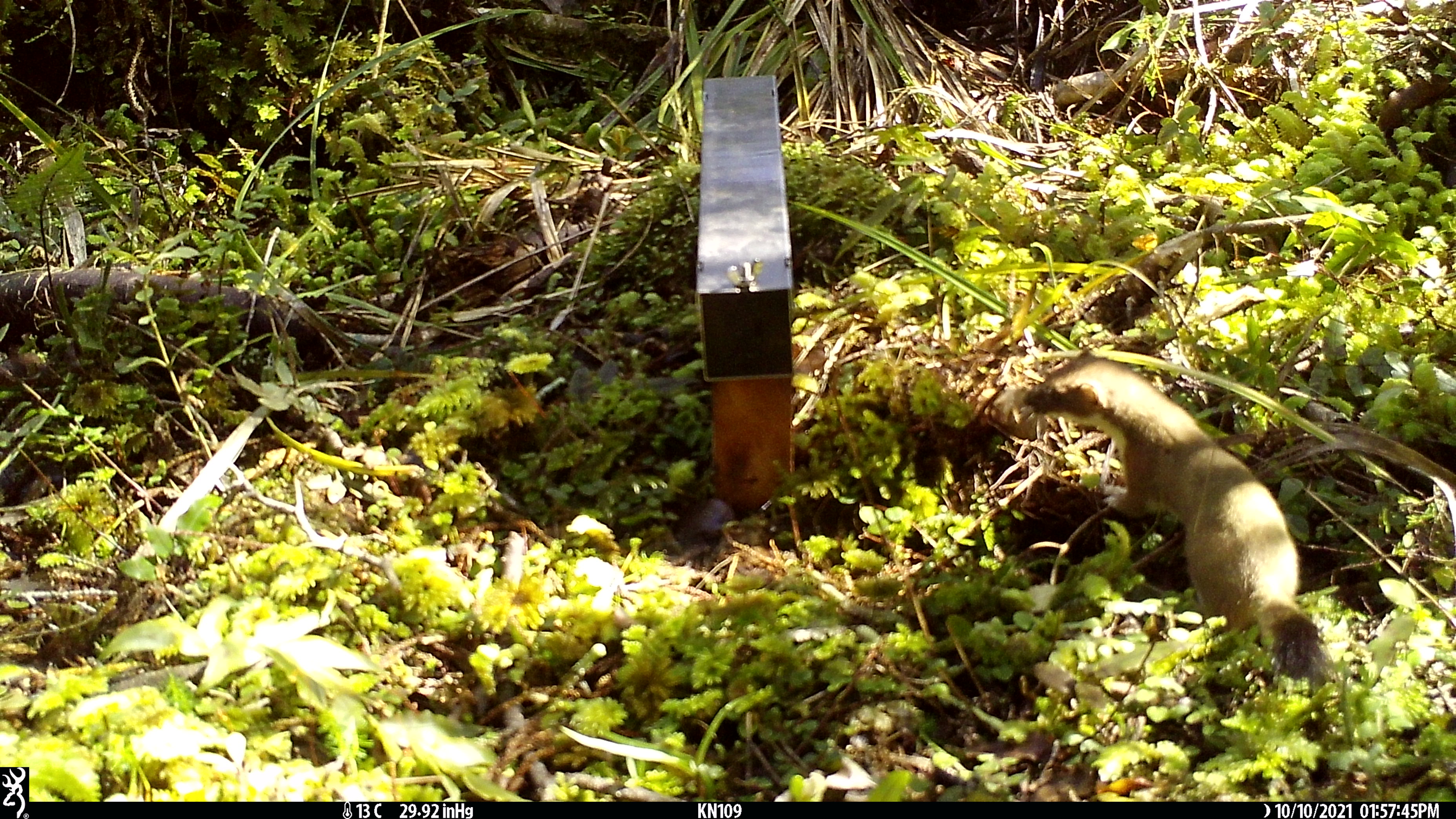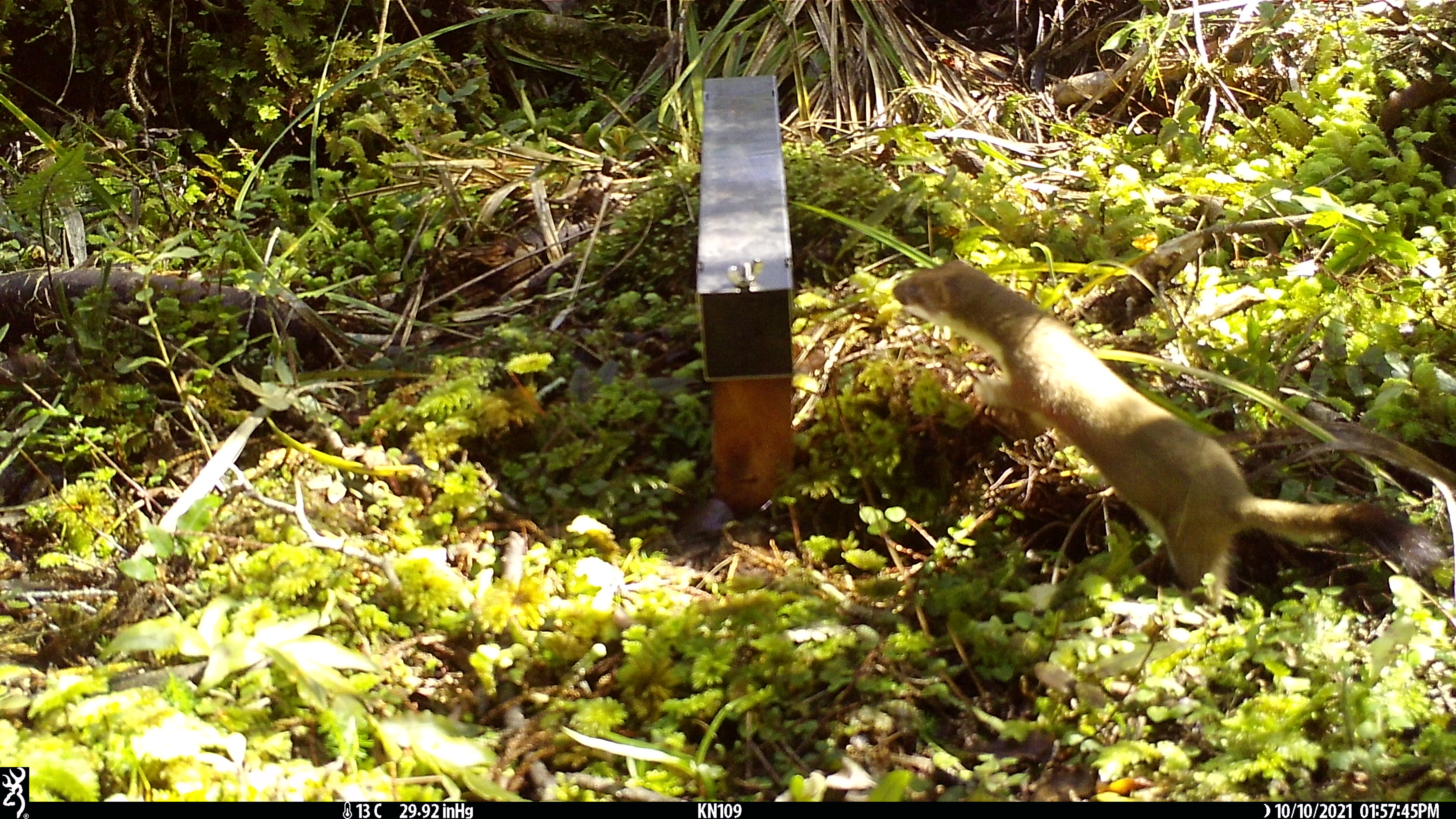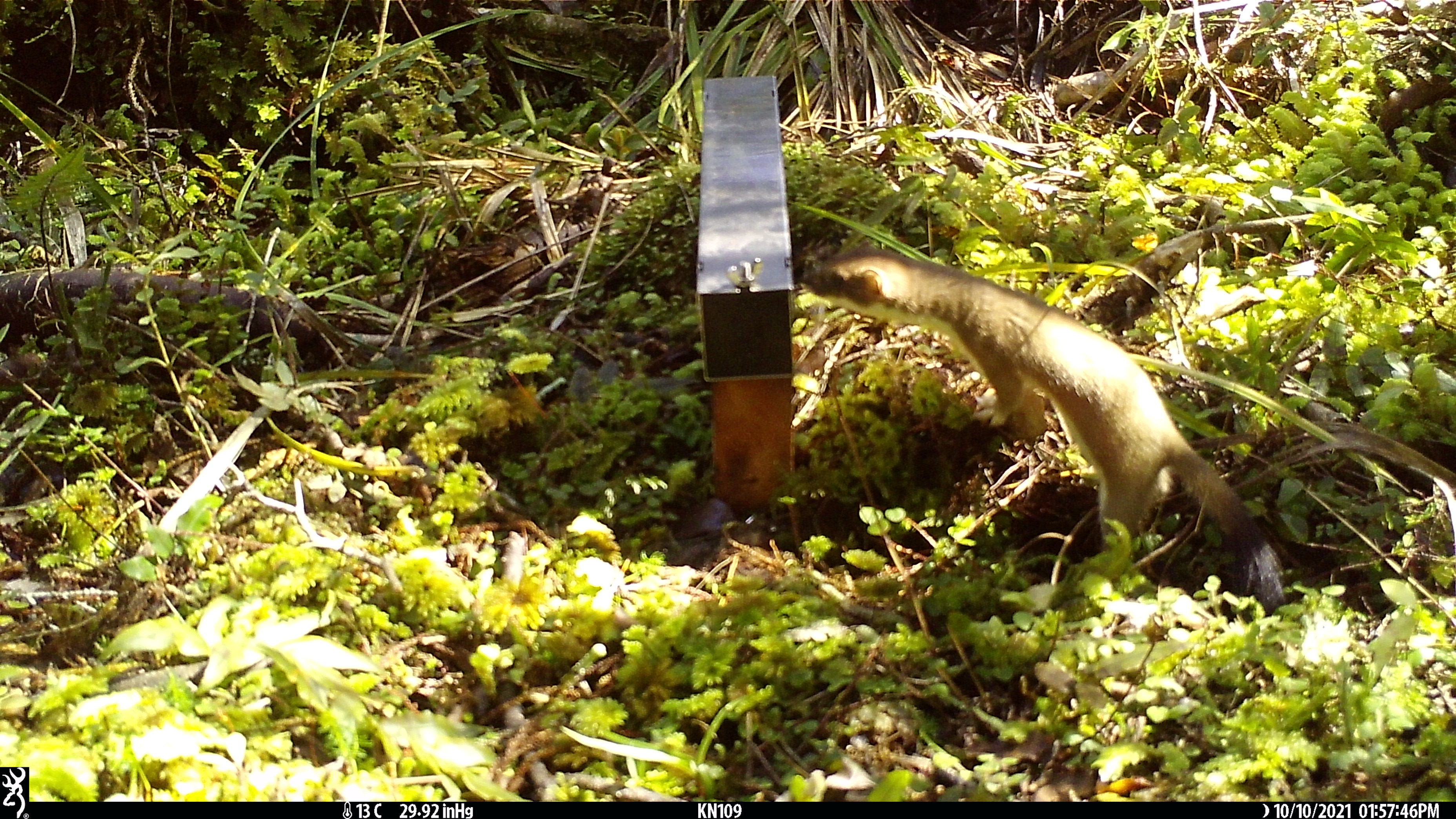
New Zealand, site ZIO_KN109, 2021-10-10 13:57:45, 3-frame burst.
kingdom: Animalia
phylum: Chordata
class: Mammalia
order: Carnivora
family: Mustelidae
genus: Mustela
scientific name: Mustela erminea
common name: stoat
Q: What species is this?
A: Stoat (Mustela erminea).